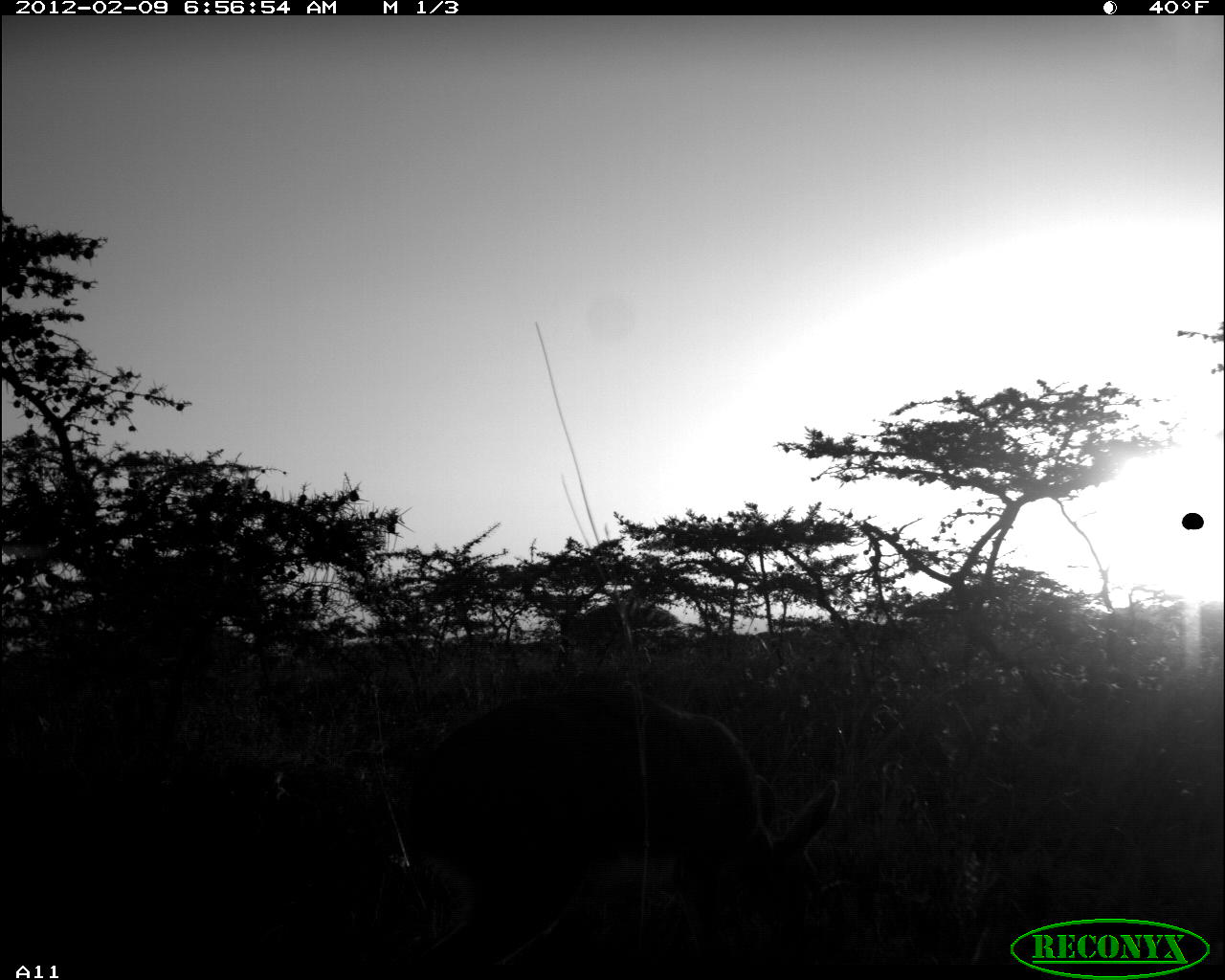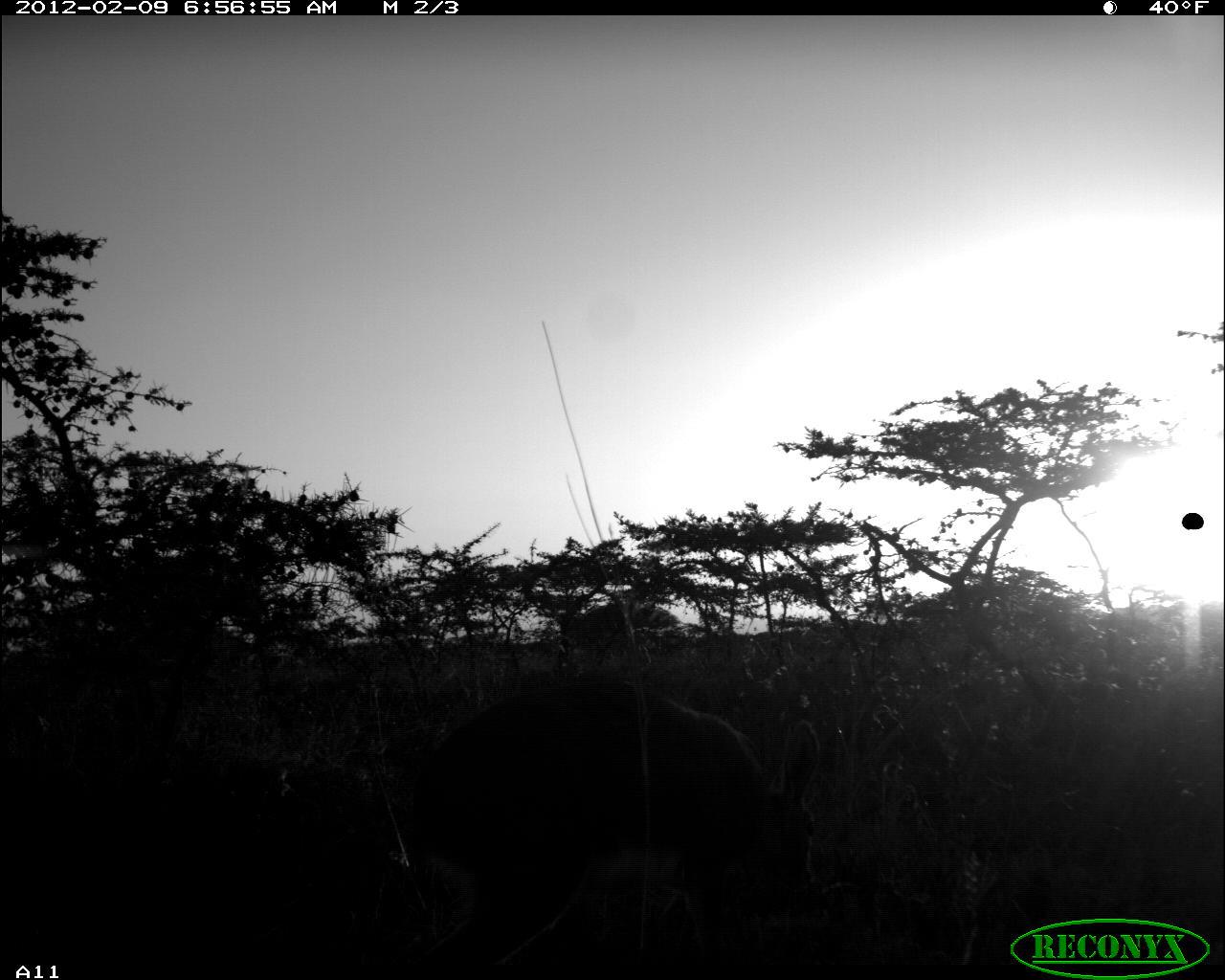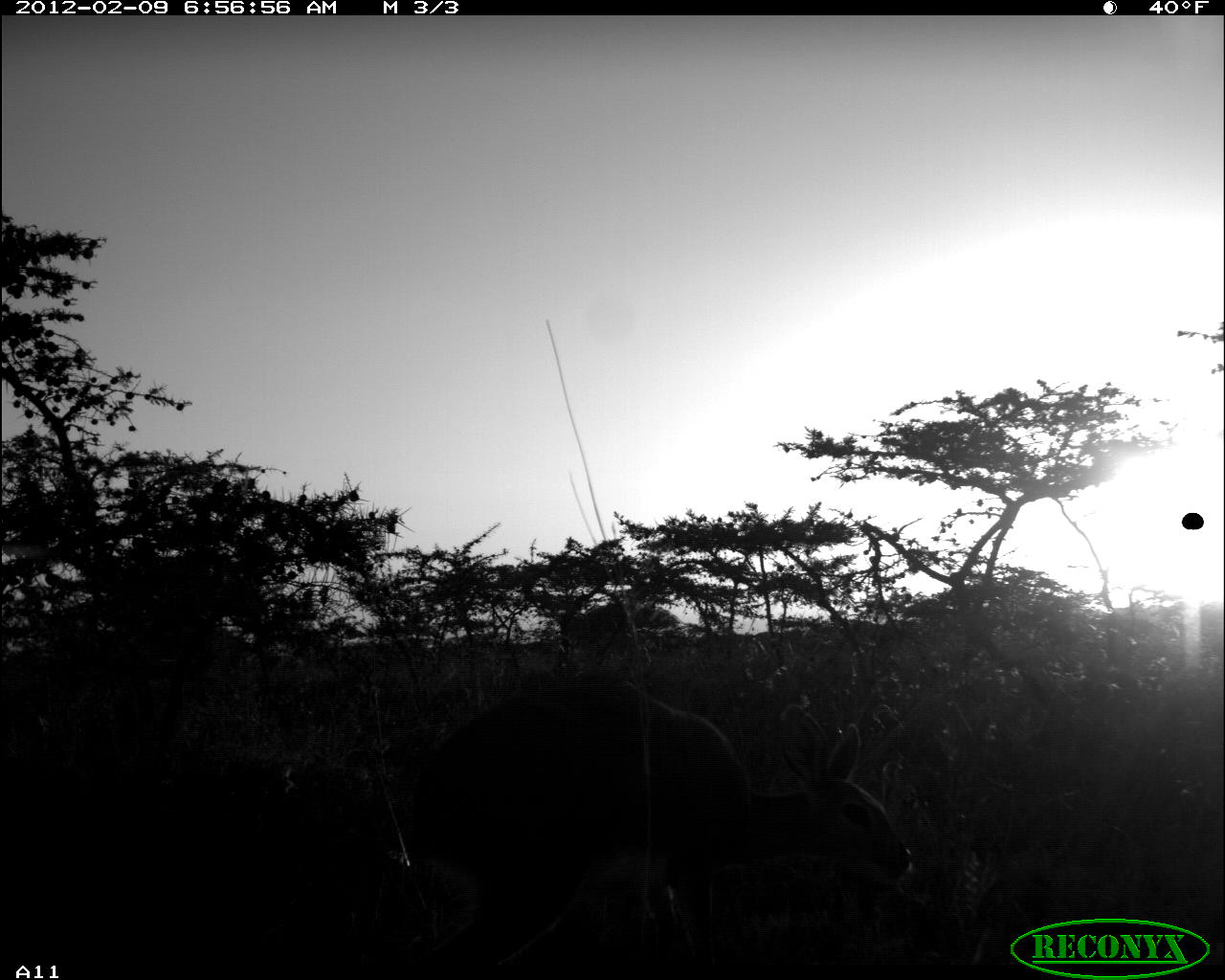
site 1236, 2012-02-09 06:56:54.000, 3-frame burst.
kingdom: Animalia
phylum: Chordata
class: Mammalia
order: Artiodactyla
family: Bovidae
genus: Raphicerus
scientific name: Raphicerus campestris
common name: steenbok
Raphicerus campestris (steenbok), count 1.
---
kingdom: Animalia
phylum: Chordata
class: Mammalia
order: Artiodactyla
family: Bovidae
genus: Madoqua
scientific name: Madoqua guentheri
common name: günther's dik-dik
Madoqua guentheri (günther's dik-dik), count 1.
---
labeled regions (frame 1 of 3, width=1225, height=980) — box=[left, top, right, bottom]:
raphicerus campestris: box=[404, 680, 839, 954]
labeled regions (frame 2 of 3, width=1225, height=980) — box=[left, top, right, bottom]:
madoqua guentheri: box=[406, 673, 824, 963]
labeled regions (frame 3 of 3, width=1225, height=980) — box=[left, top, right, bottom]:
raphicerus campestris: box=[402, 671, 911, 967]